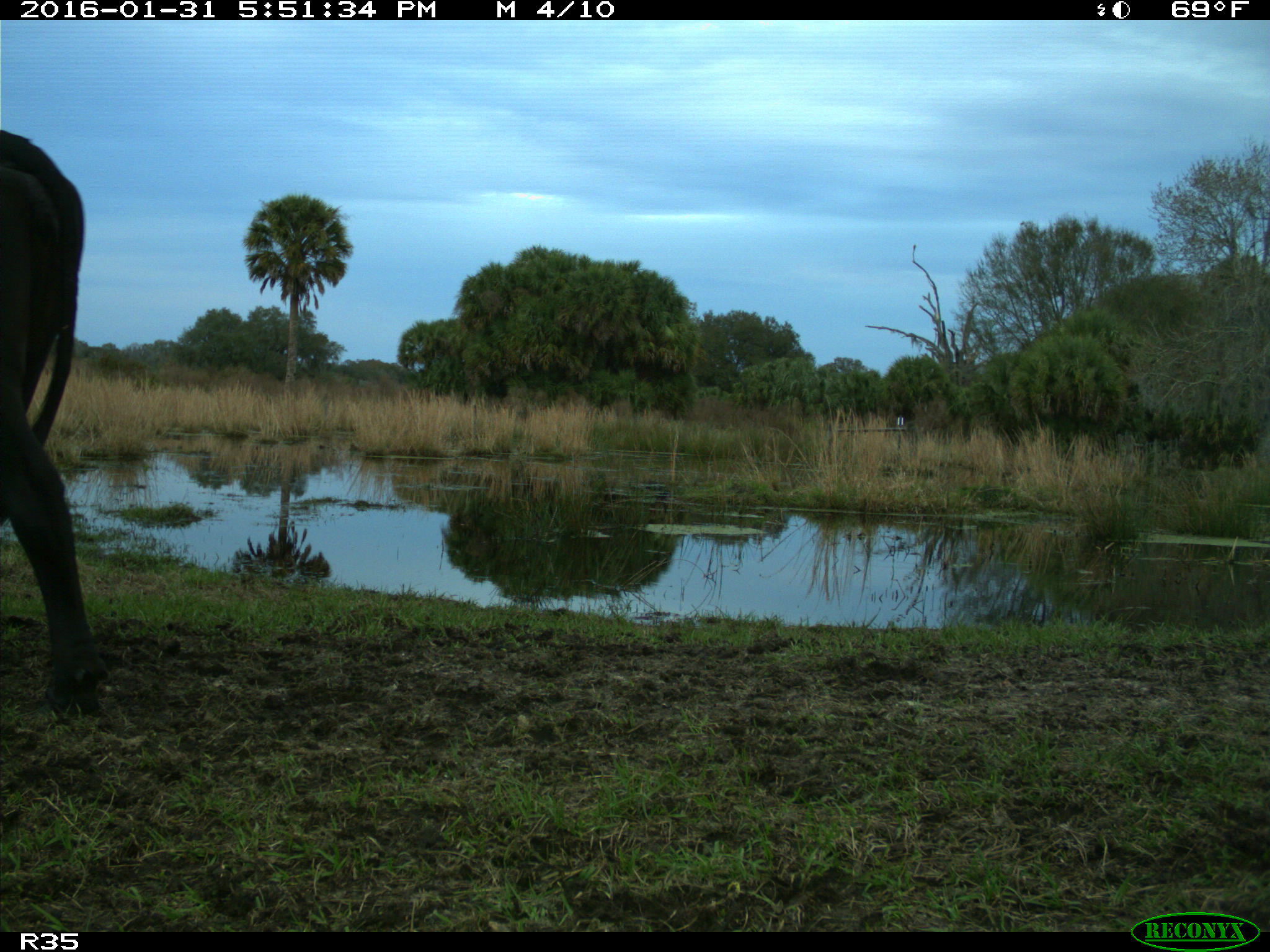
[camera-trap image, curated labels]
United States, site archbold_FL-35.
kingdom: Animalia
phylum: Chordata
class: Mammalia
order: Artiodactyla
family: Bovidae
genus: Bos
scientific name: Bos taurus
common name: domestic cow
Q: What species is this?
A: Bos taurus (domestic cow).